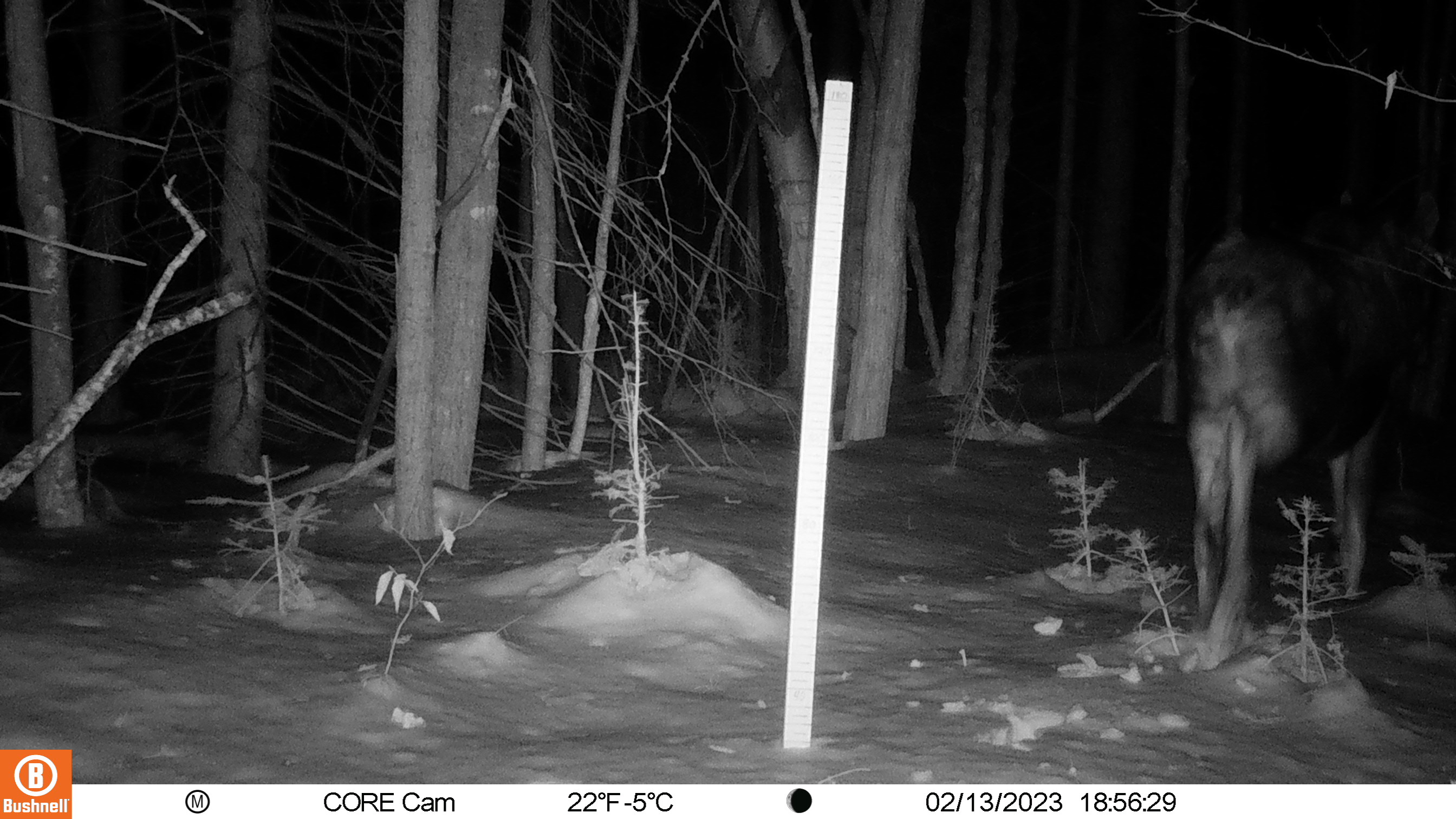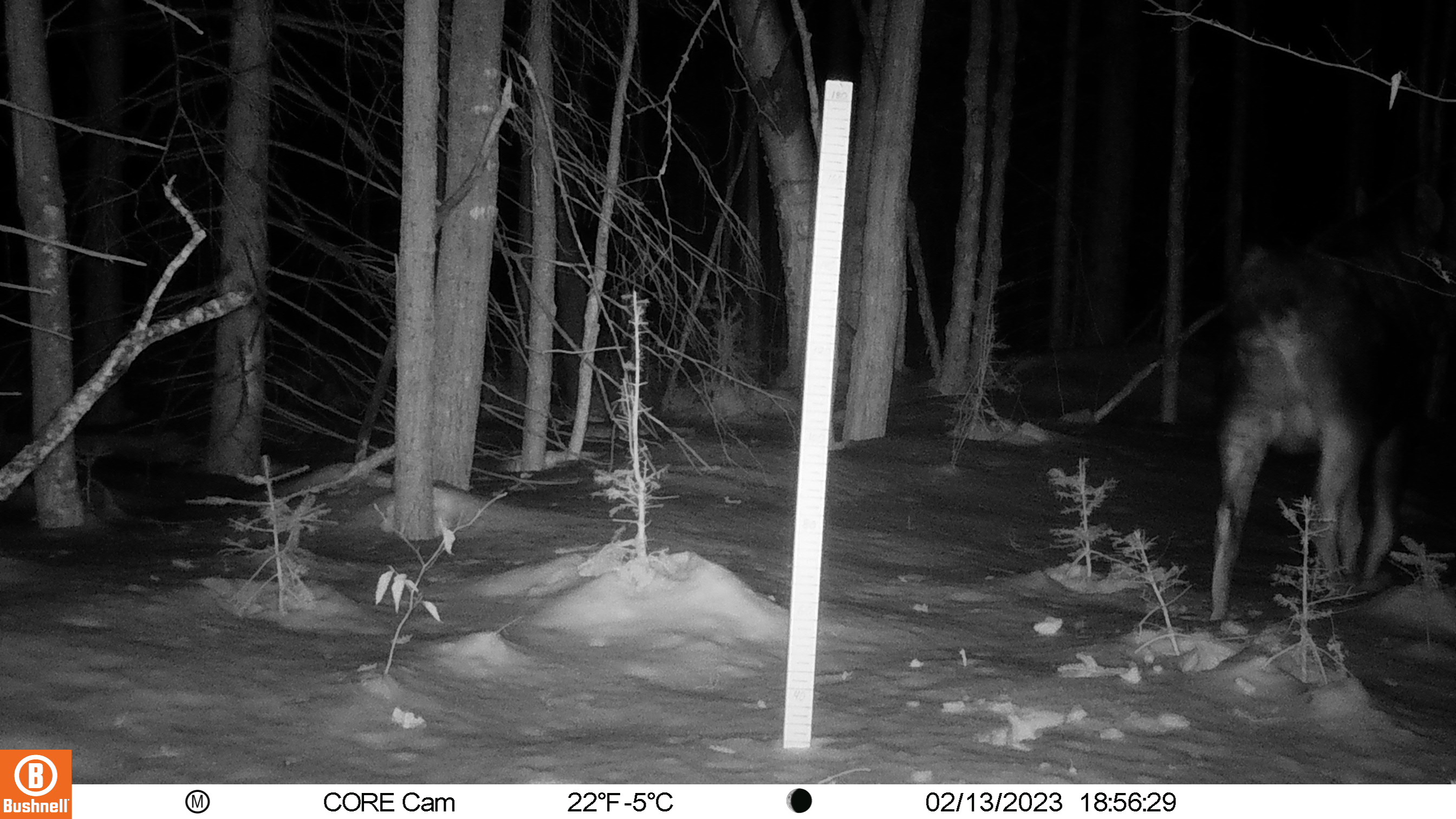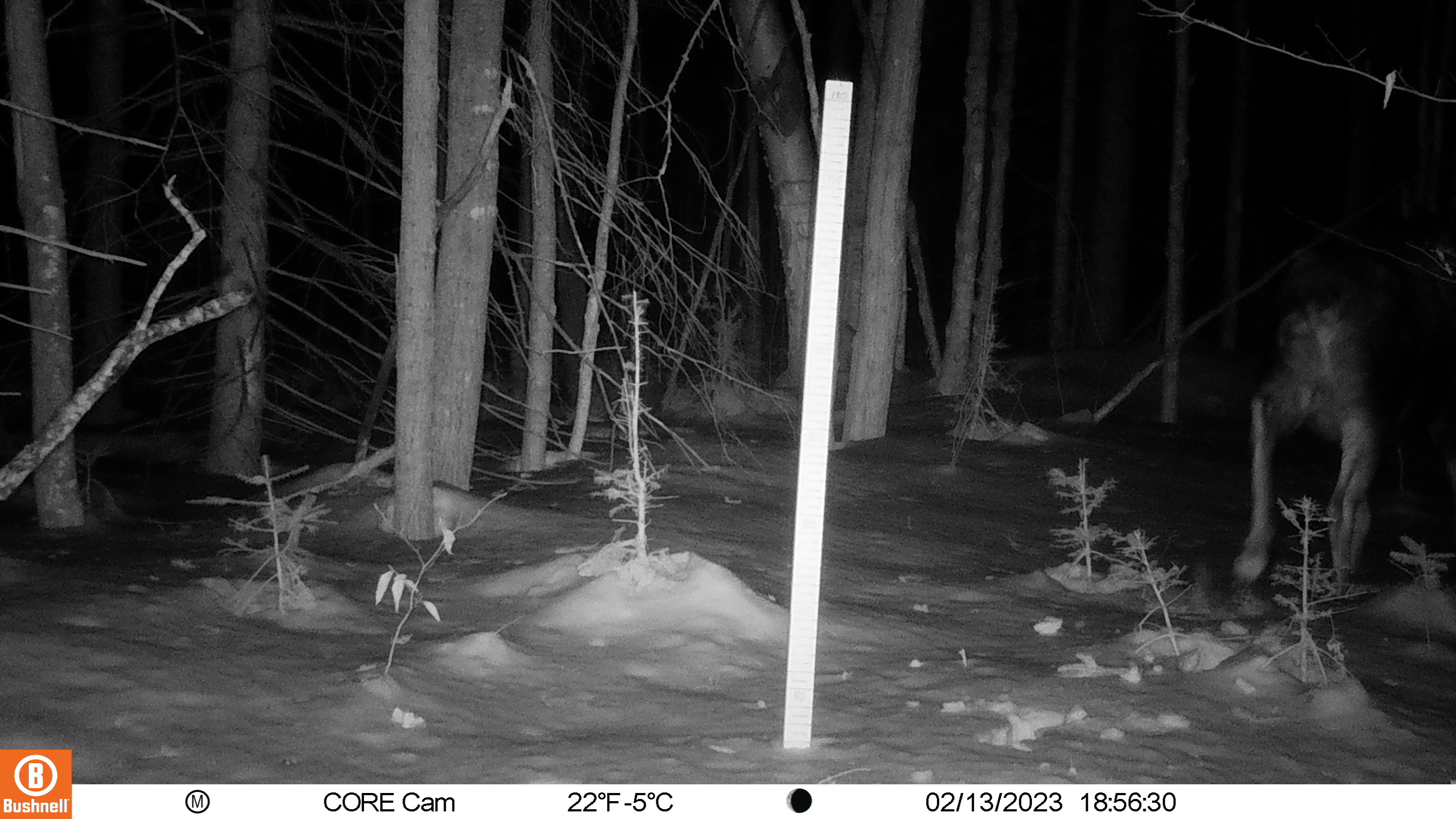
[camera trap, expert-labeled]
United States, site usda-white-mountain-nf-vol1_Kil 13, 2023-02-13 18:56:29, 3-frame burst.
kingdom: Animalia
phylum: Chordata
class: Mammalia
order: Artiodactyla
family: Cervidae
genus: Alces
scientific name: Alces alces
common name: moose